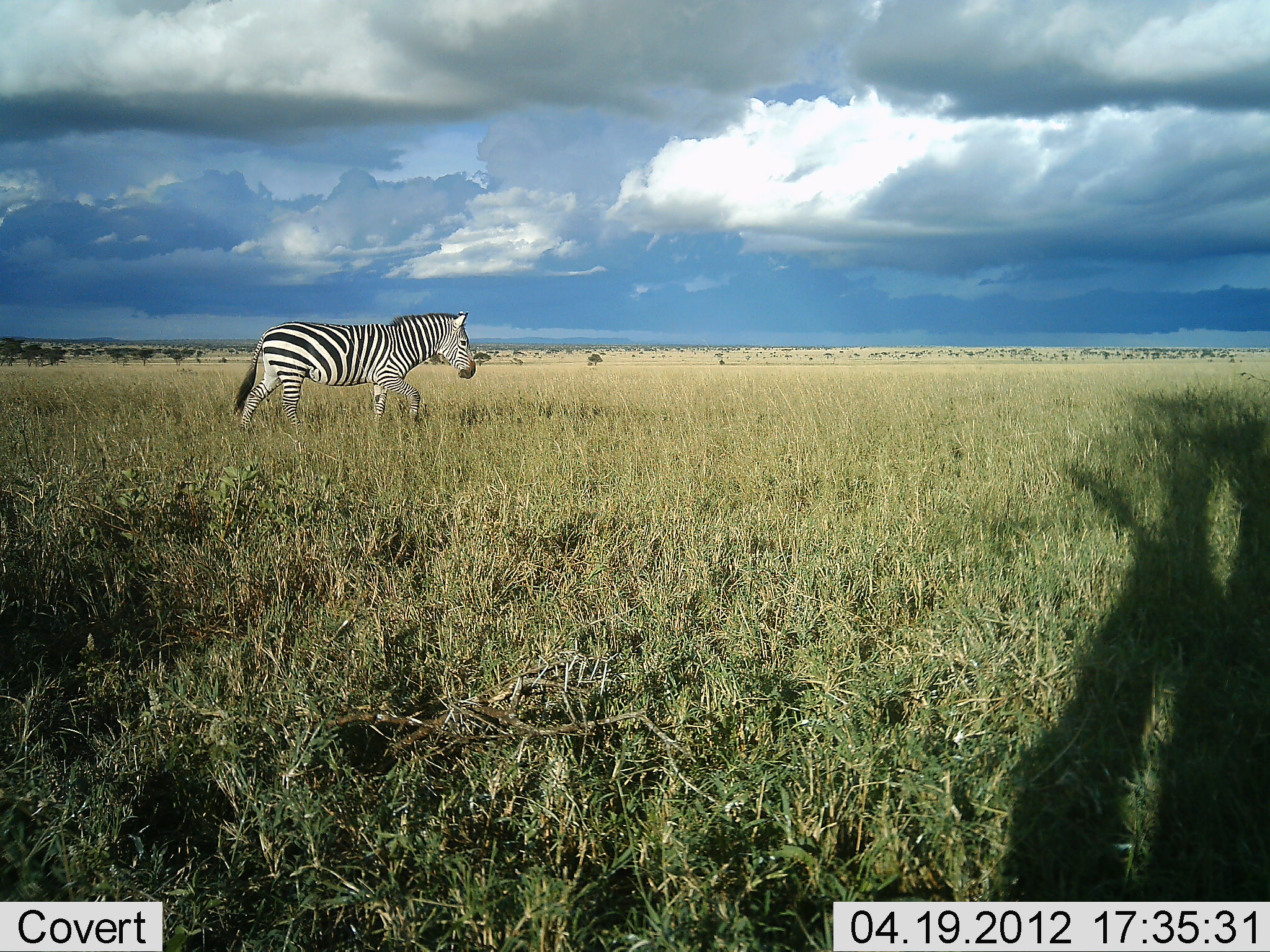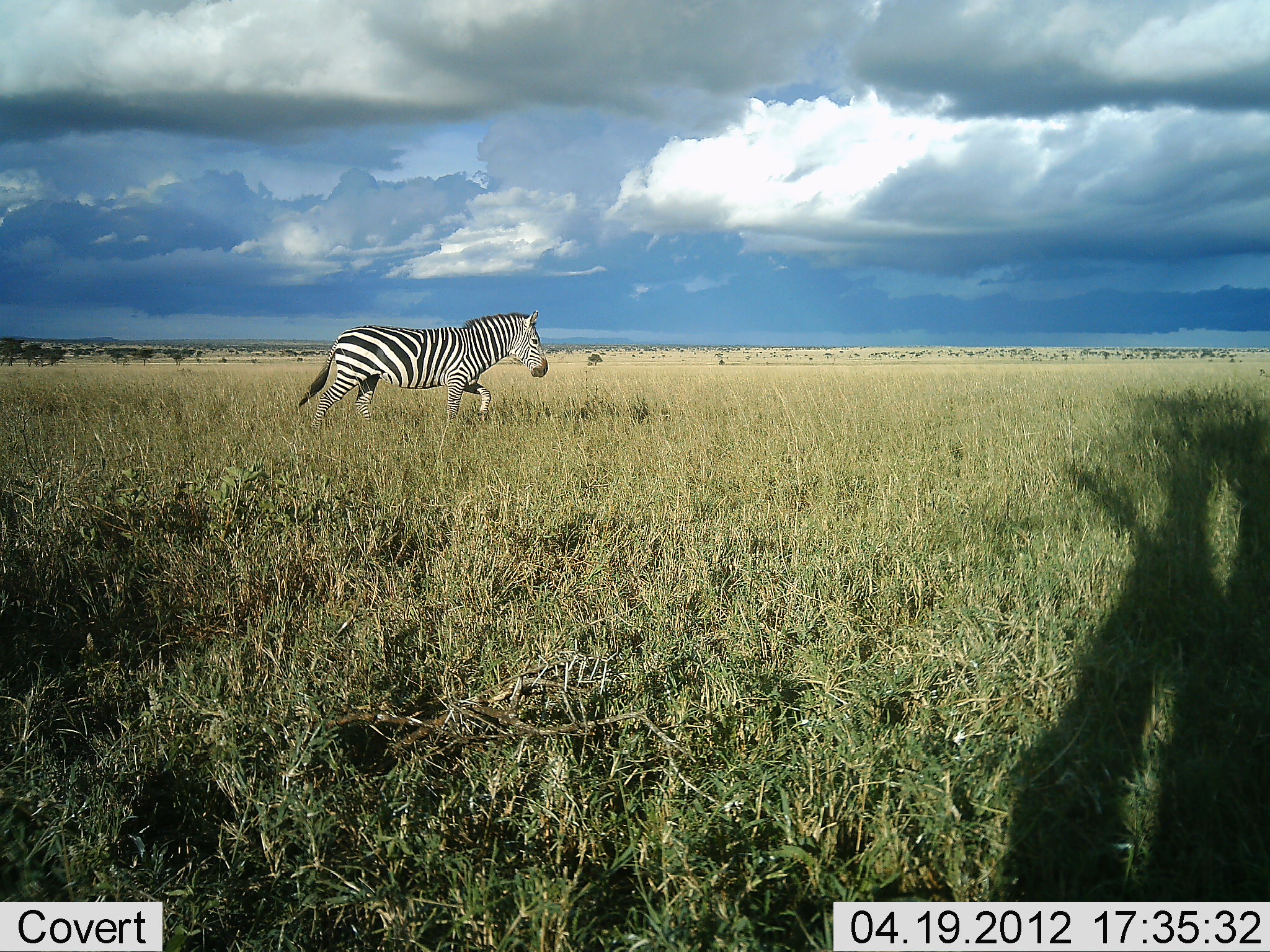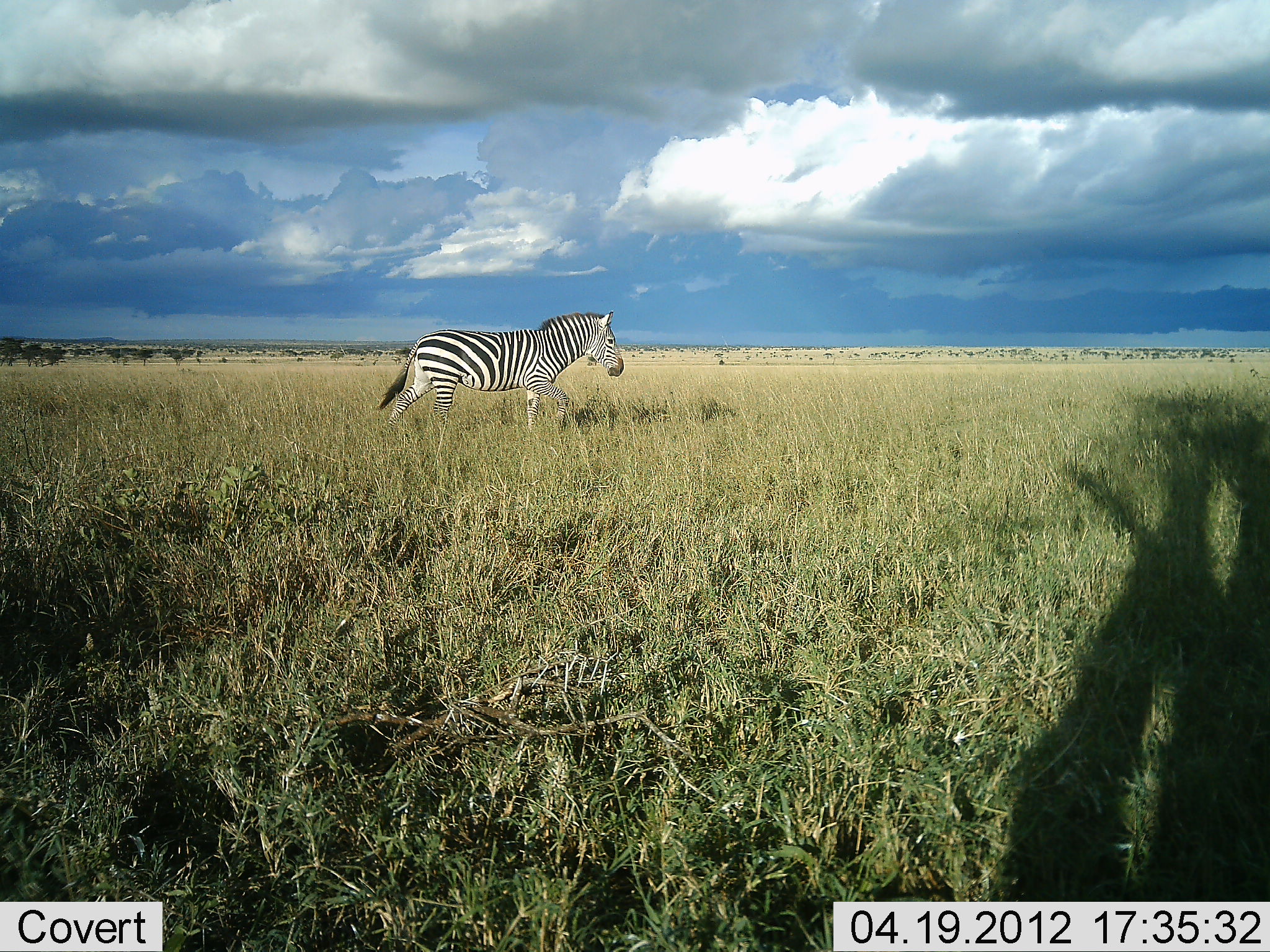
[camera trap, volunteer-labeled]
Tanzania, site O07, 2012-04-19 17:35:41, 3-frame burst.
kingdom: Animalia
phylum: Chordata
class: Mammalia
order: Perissodactyla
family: Equidae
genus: Equus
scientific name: Equus quagga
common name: plains zebra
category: zebra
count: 1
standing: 0%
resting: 0%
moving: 100%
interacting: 0%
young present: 0%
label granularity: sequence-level